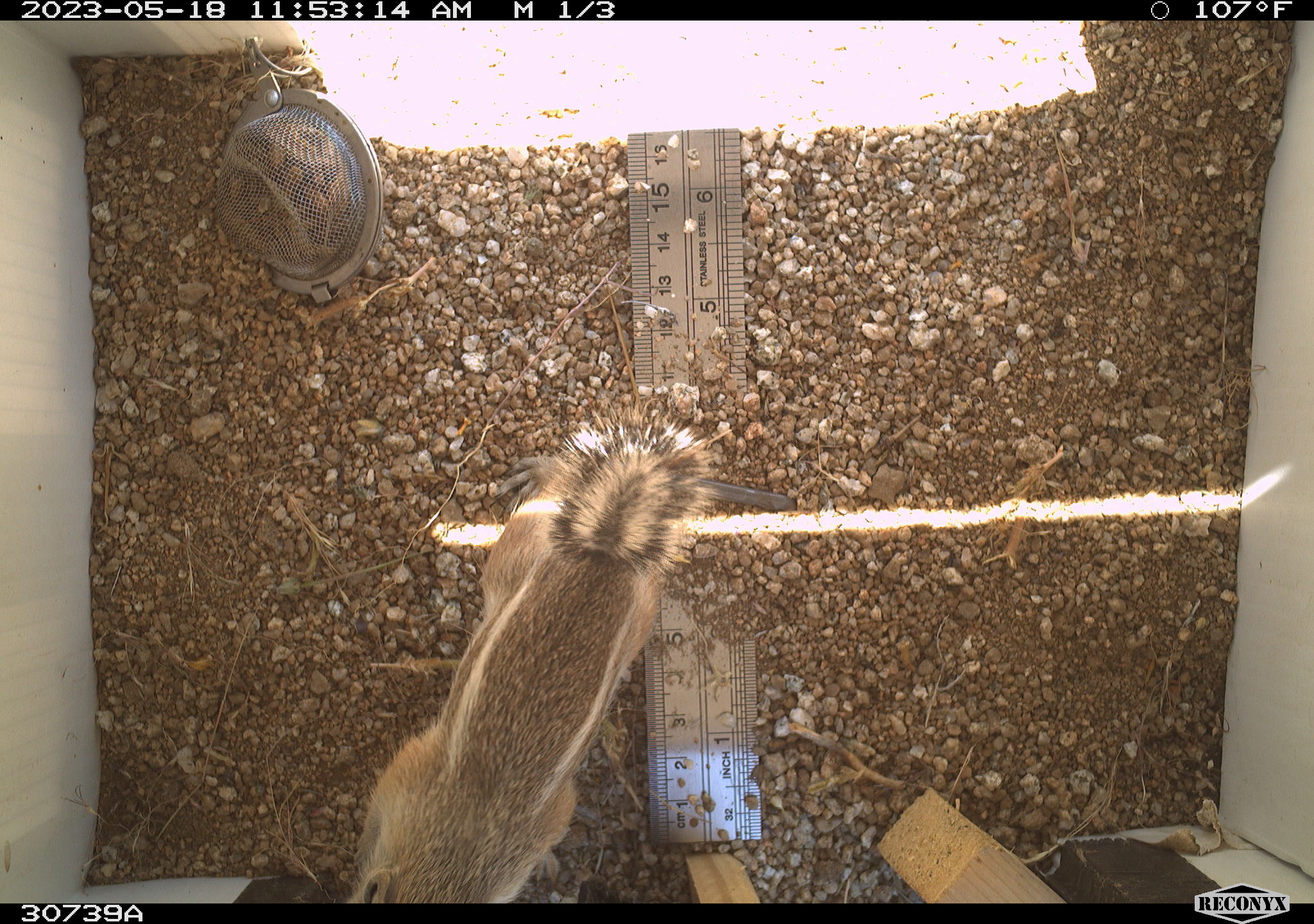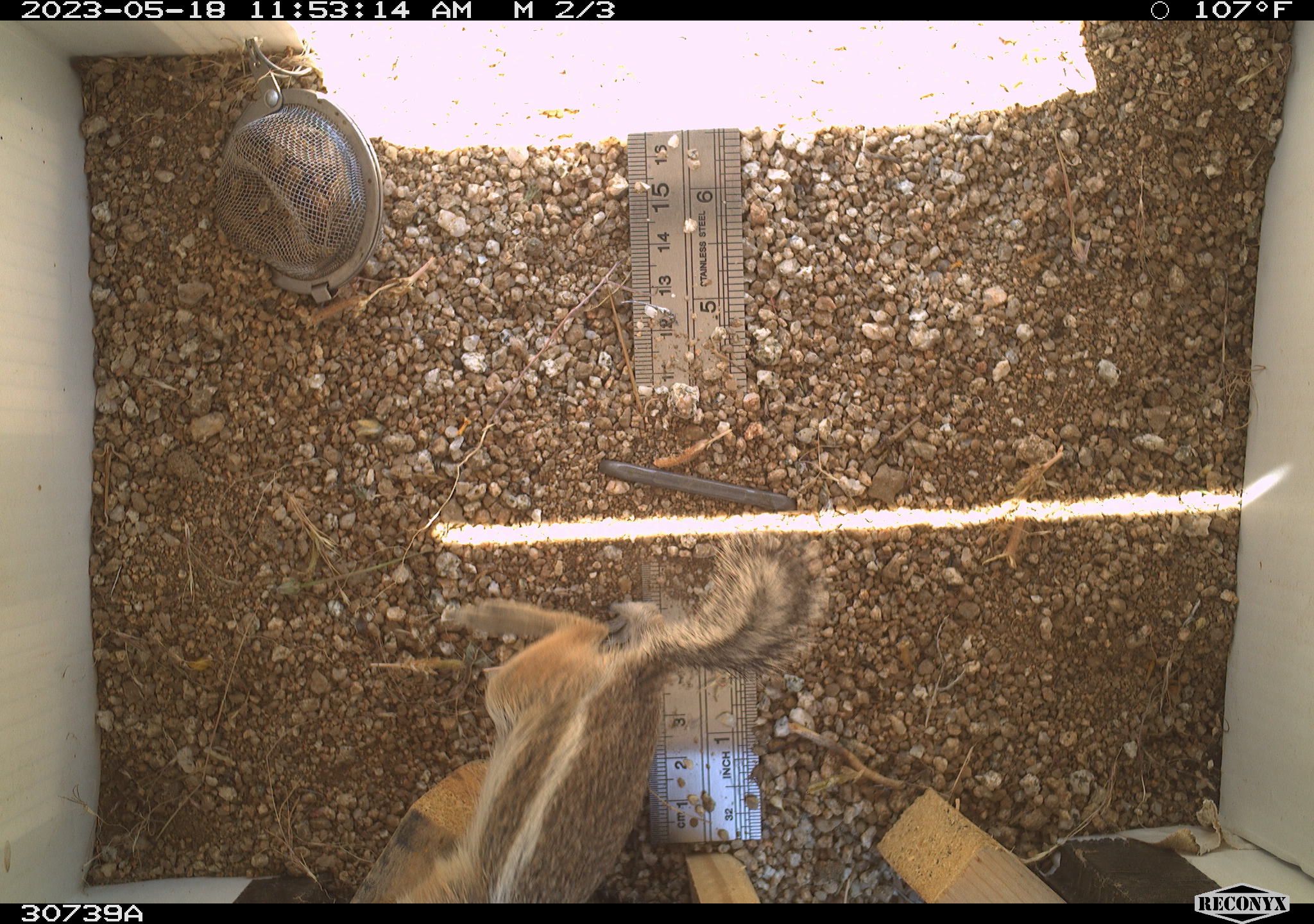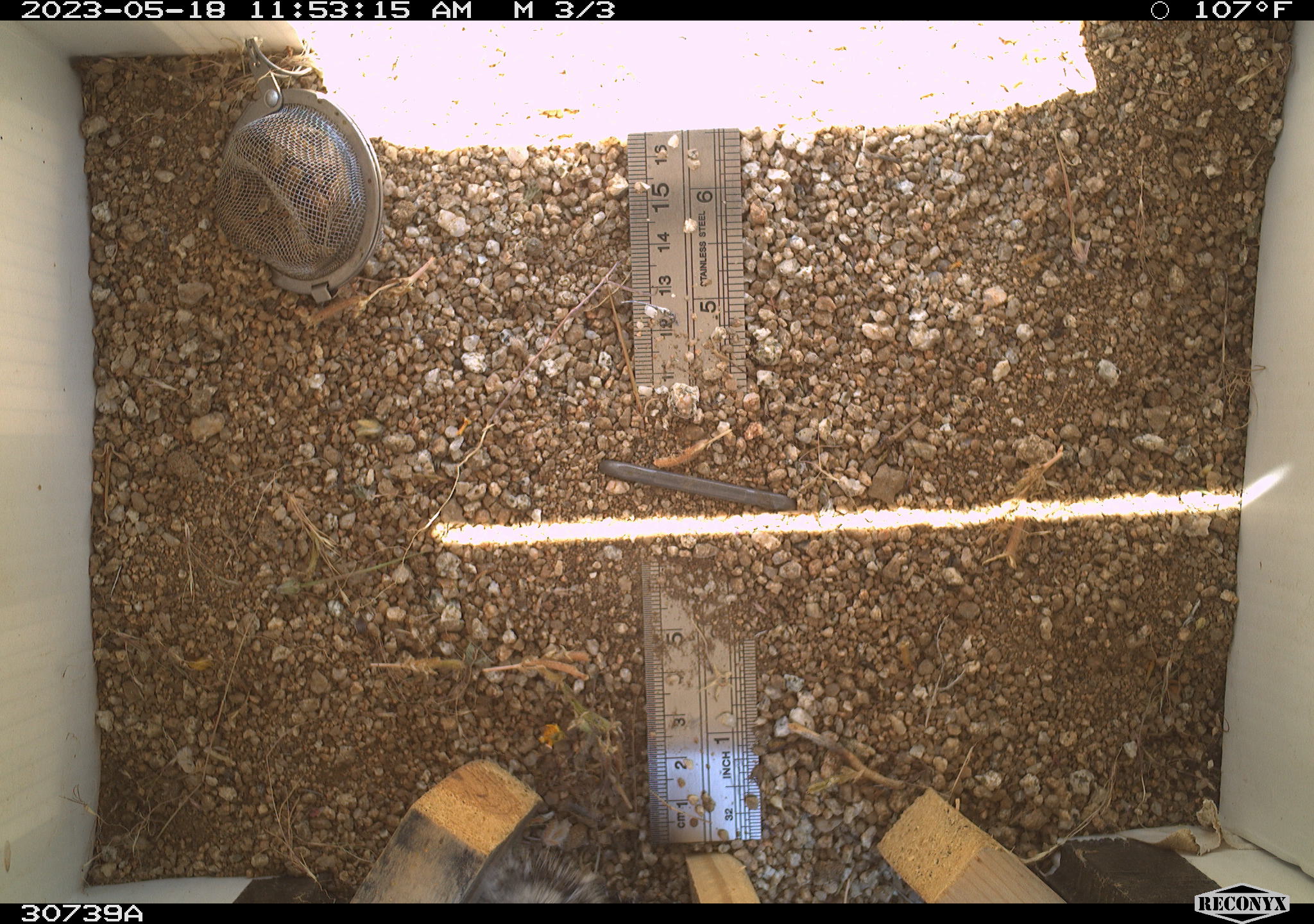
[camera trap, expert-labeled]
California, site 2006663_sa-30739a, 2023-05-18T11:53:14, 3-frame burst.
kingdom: Animalia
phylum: Chordata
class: Mammalia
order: Rodentia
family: Sciuridae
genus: Ammospermophilus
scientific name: Ammospermophilus leucurus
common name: white-tailed antelope squirrel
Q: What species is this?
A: White-tailed antelope squirrel (Ammospermophilus leucurus).